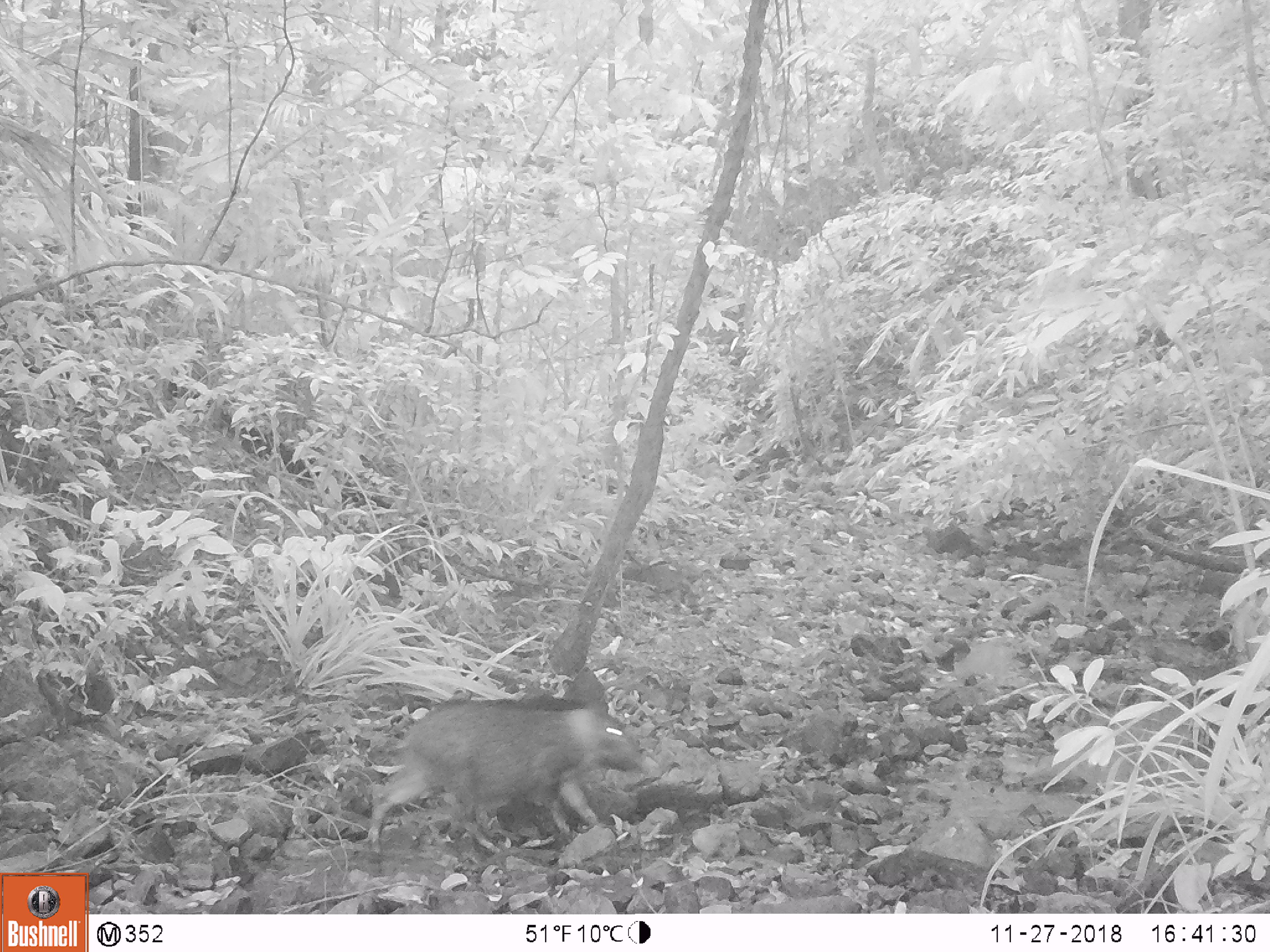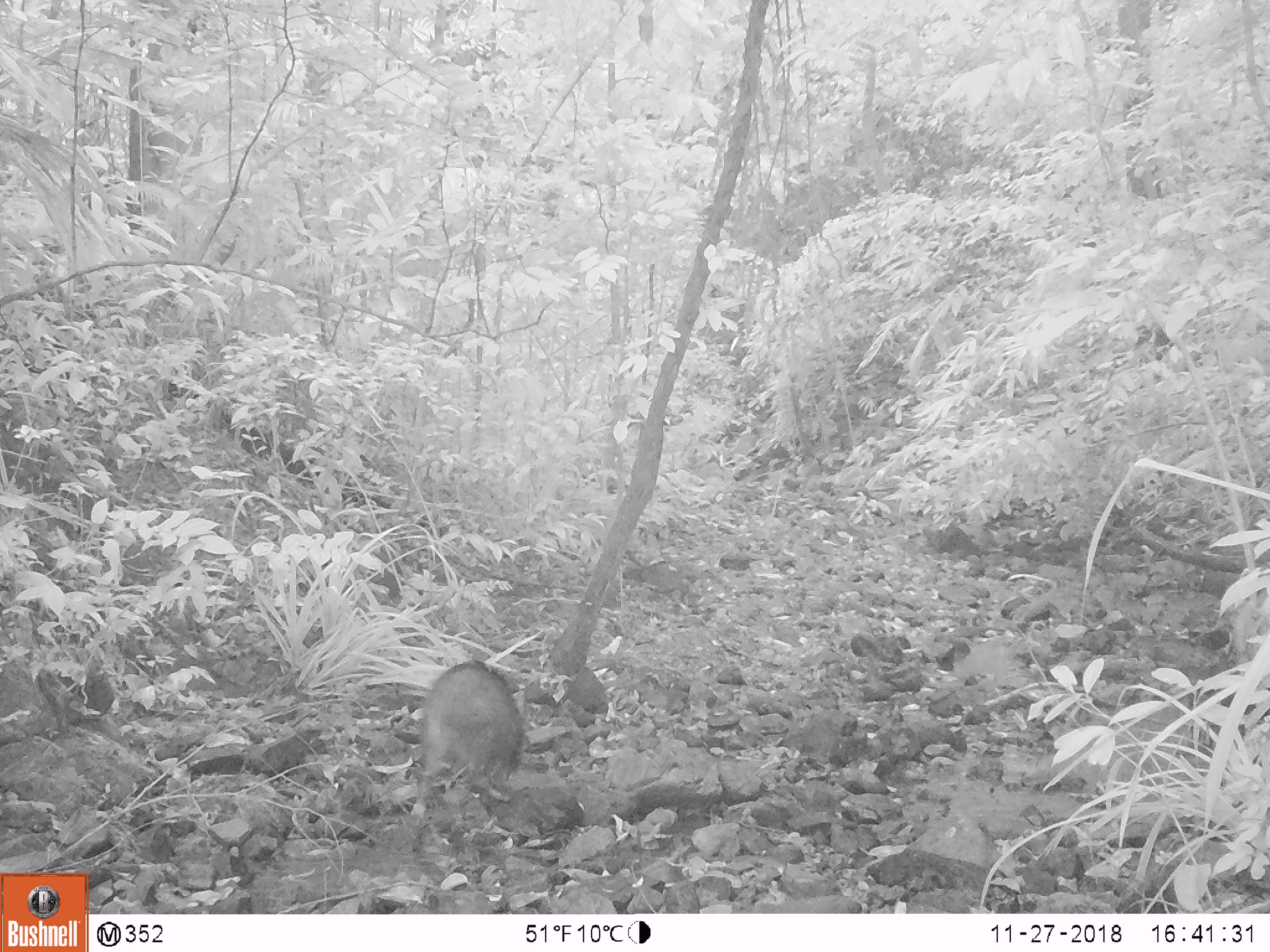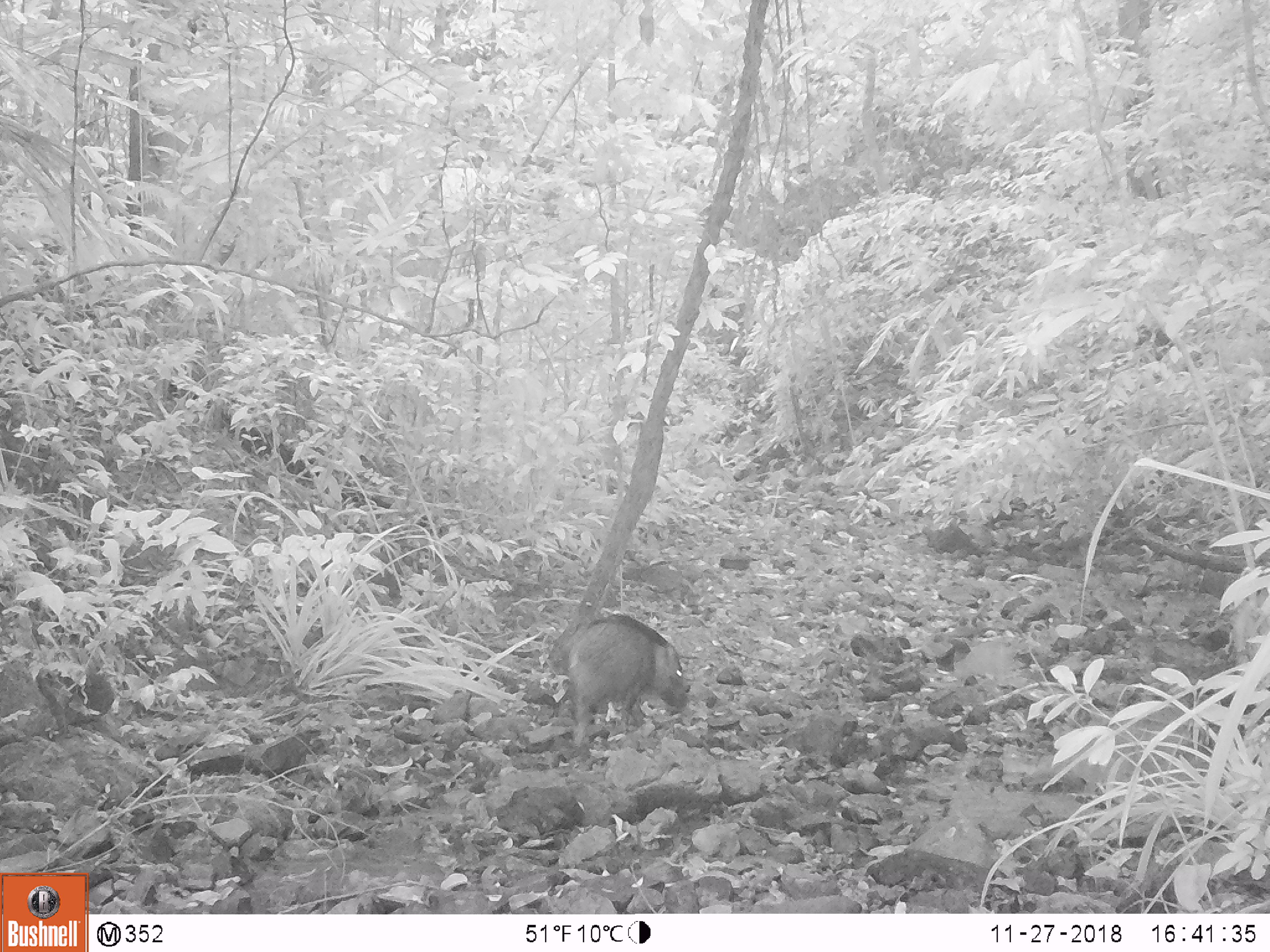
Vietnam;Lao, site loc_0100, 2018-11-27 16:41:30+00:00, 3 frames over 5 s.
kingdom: Animalia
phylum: Chordata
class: Mammalia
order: Artiodactyla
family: Suidae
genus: Sus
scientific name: Sus scrofa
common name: eurasian wild pig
Eurasian wild pig (Sus scrofa). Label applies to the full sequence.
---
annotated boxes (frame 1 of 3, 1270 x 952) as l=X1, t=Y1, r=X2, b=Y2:
eurasian wild pig: l=367, t=698, r=646, b=856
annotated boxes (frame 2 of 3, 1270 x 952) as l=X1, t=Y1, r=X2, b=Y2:
eurasian wild pig: l=393, t=661, r=533, b=828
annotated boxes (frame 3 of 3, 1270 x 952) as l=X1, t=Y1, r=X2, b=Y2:
eurasian wild pig: l=568, t=613, r=689, b=758